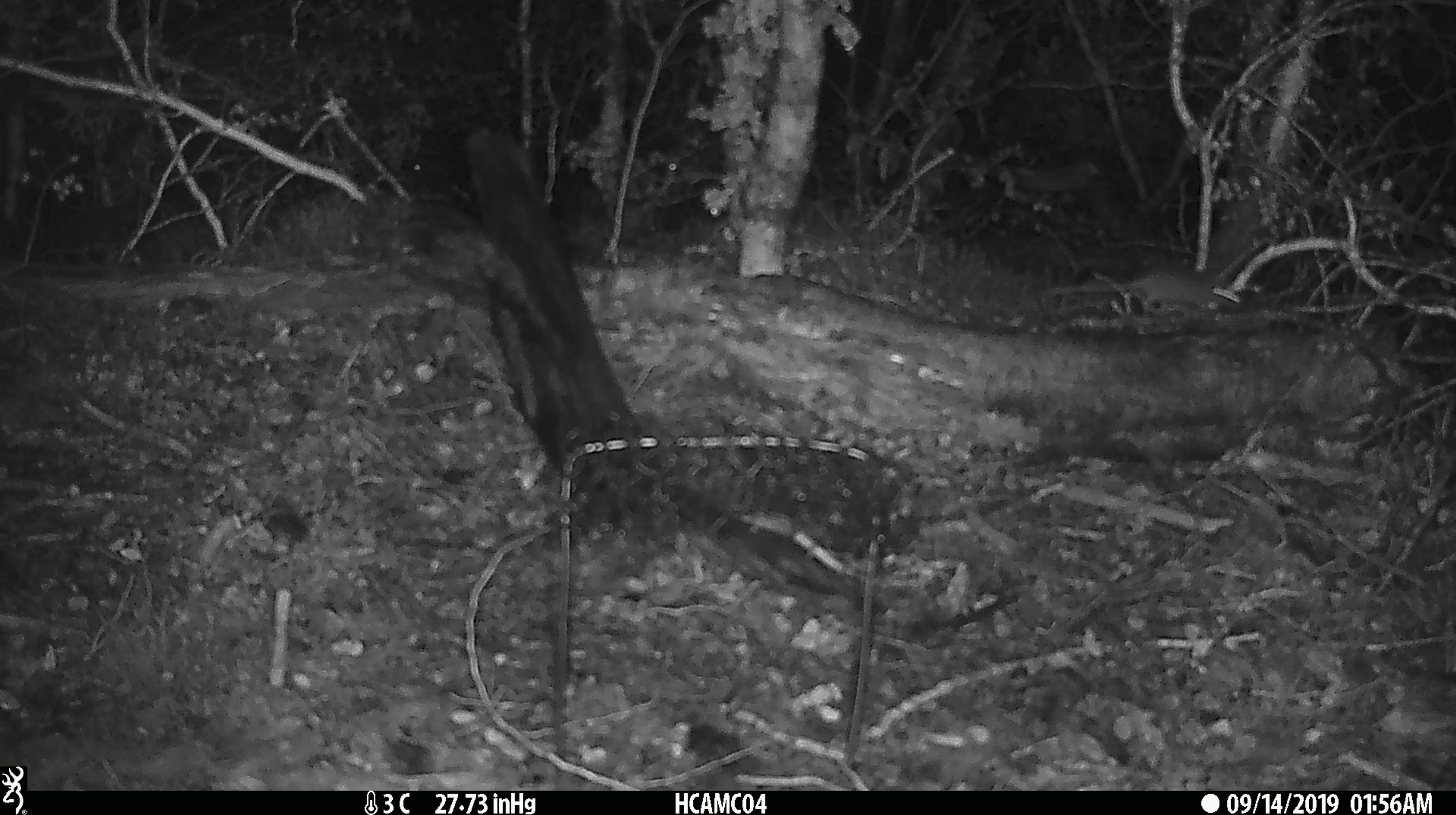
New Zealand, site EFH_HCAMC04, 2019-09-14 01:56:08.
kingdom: Animalia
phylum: Chordata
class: Mammalia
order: Rodentia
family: Muridae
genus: Mus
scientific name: Mus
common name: mouse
Mouse (Mus).